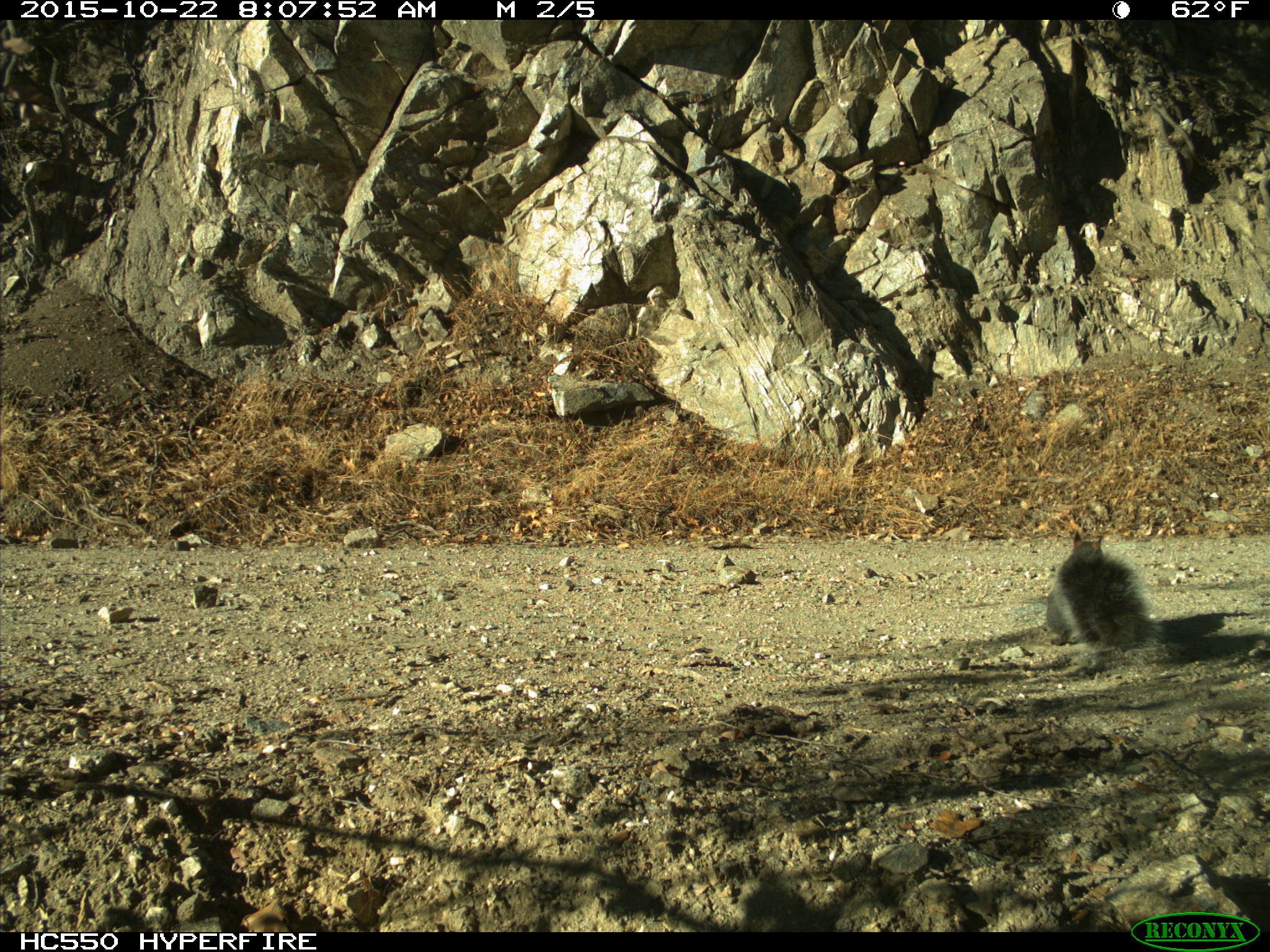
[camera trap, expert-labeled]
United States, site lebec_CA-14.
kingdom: Animalia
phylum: Chordata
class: Mammalia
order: Rodentia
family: Sciuridae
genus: Sciurus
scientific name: Sciurus carolinensis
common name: eastern gray squirrel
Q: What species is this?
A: Sciurus carolinensis (eastern gray squirrel).